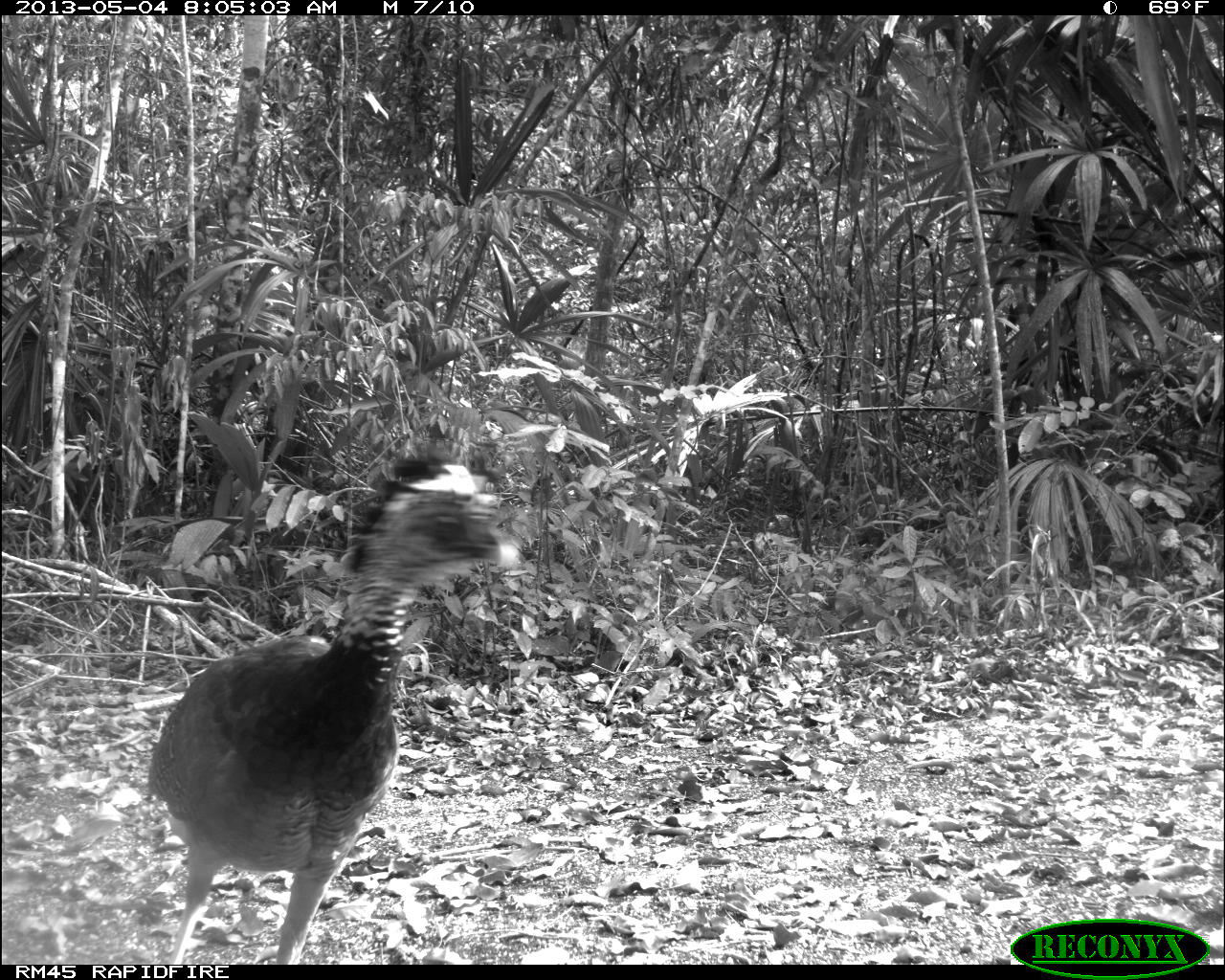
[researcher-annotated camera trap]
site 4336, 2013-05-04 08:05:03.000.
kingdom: Animalia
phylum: Chordata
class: Aves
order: Galliformes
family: Cracidae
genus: Crax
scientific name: Crax rubra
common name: great curassow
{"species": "Crax rubra (great curassow)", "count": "1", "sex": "female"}